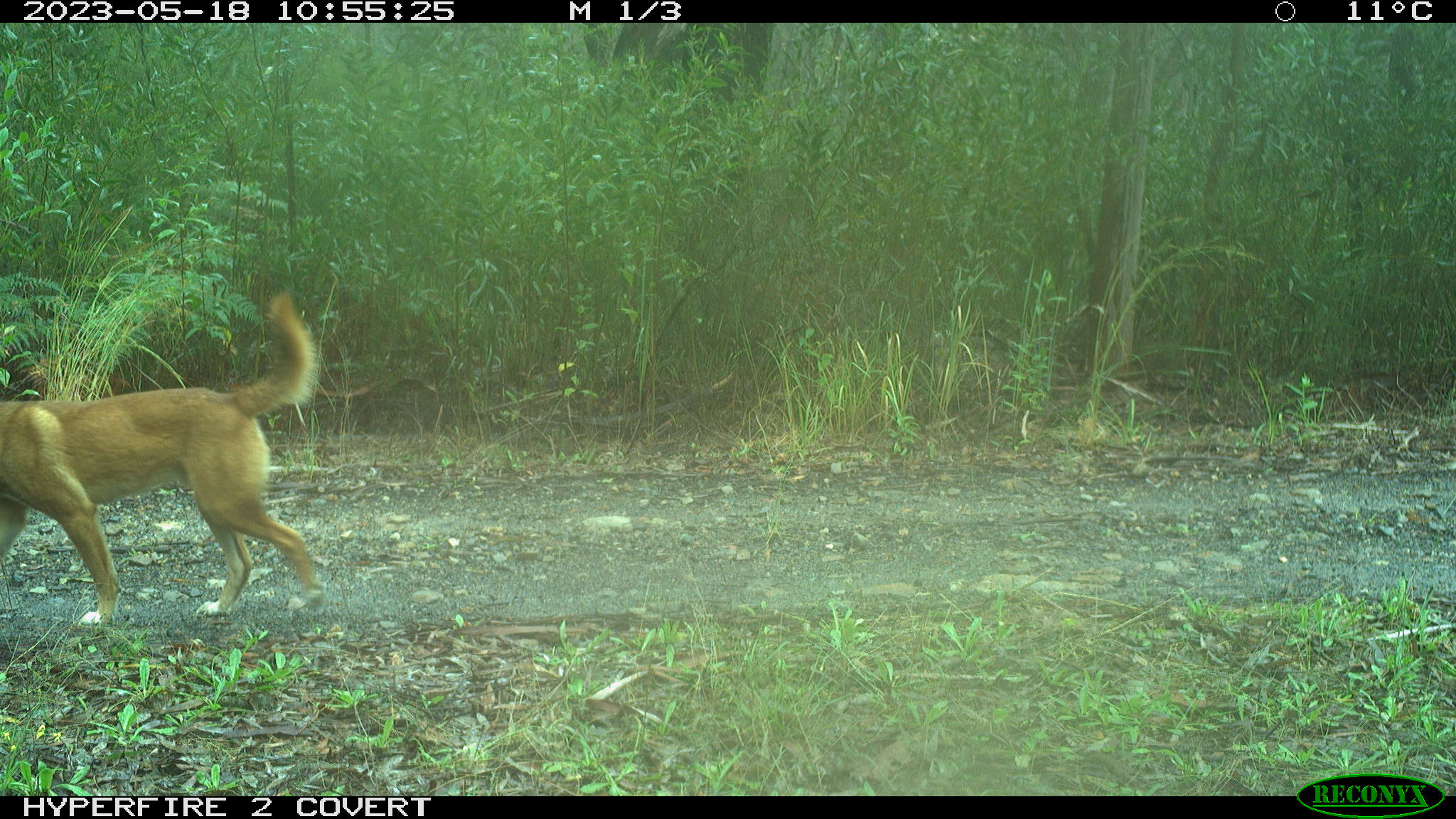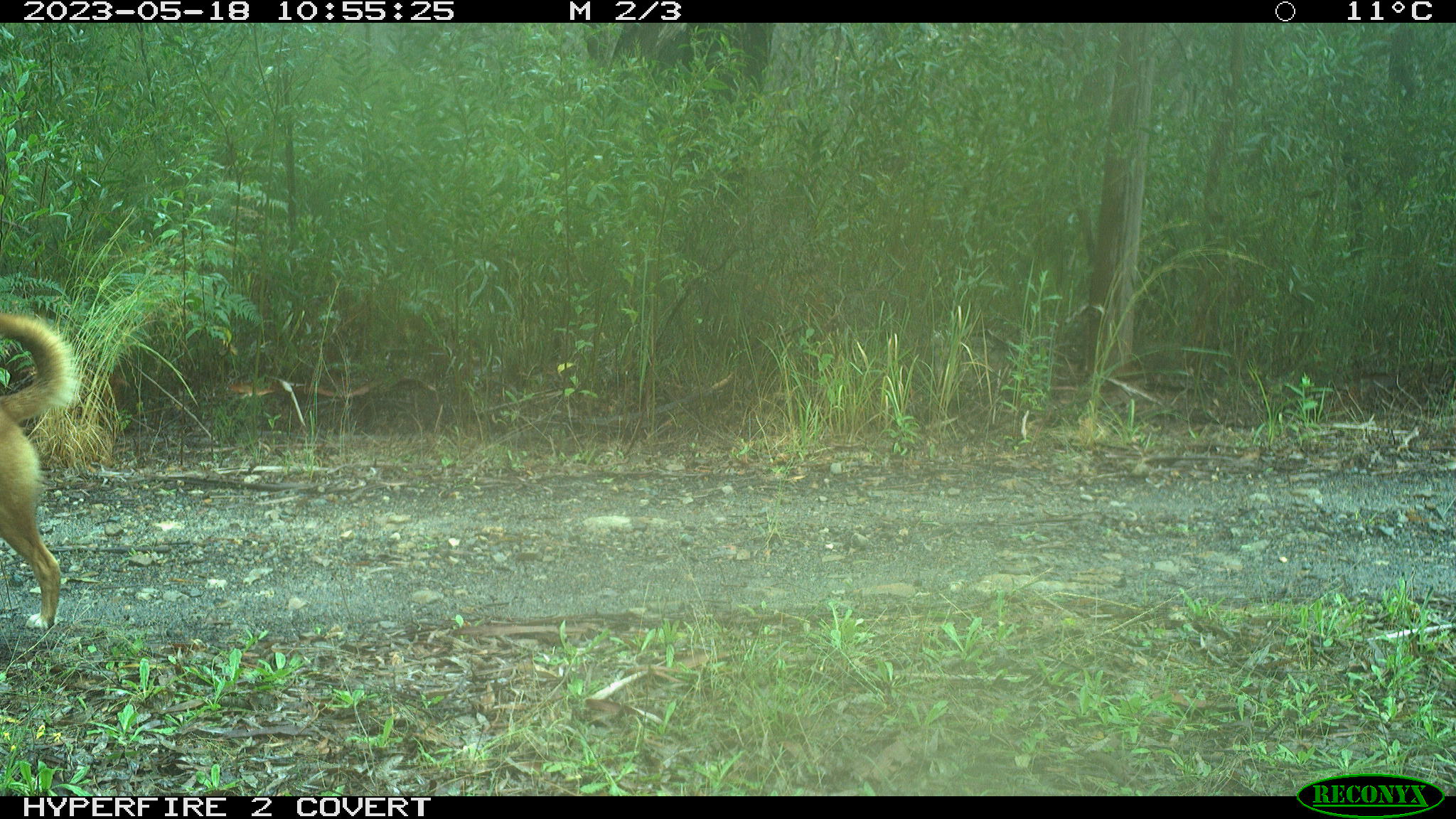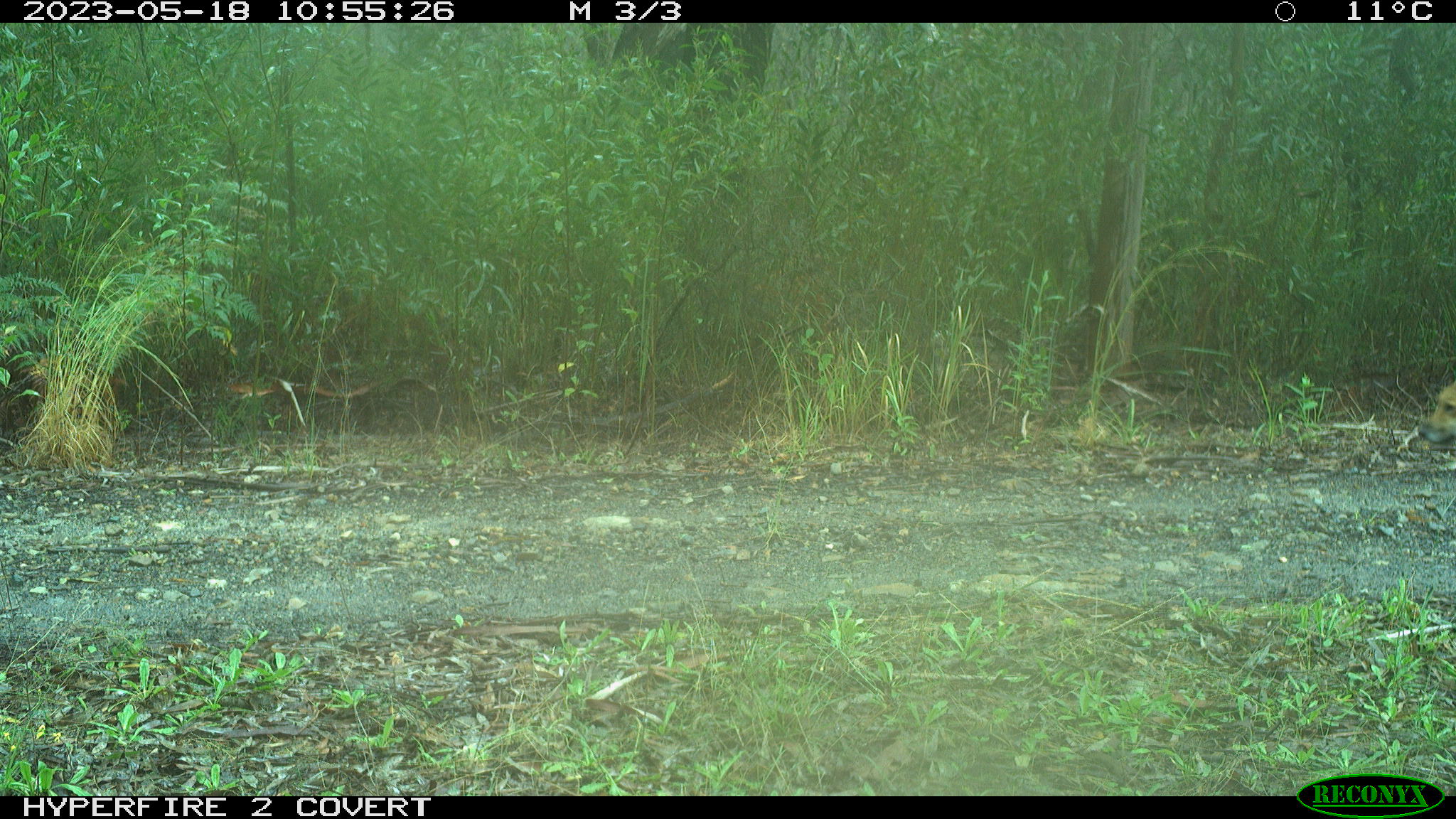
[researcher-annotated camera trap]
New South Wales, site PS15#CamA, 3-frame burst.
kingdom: Animalia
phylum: Chordata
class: Mammalia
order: Carnivora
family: Canidae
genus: Canis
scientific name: Canis familiaris dingo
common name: dingo